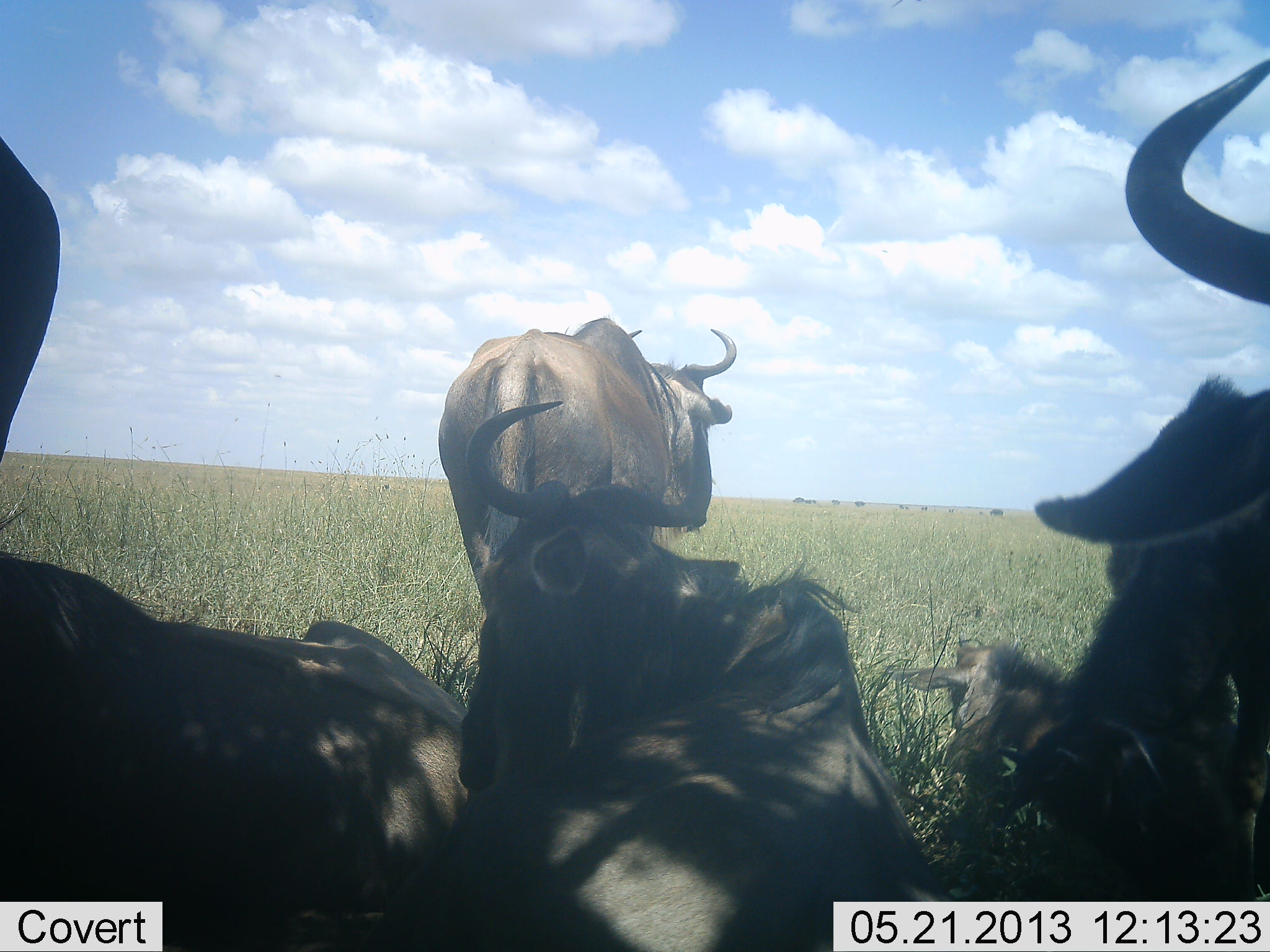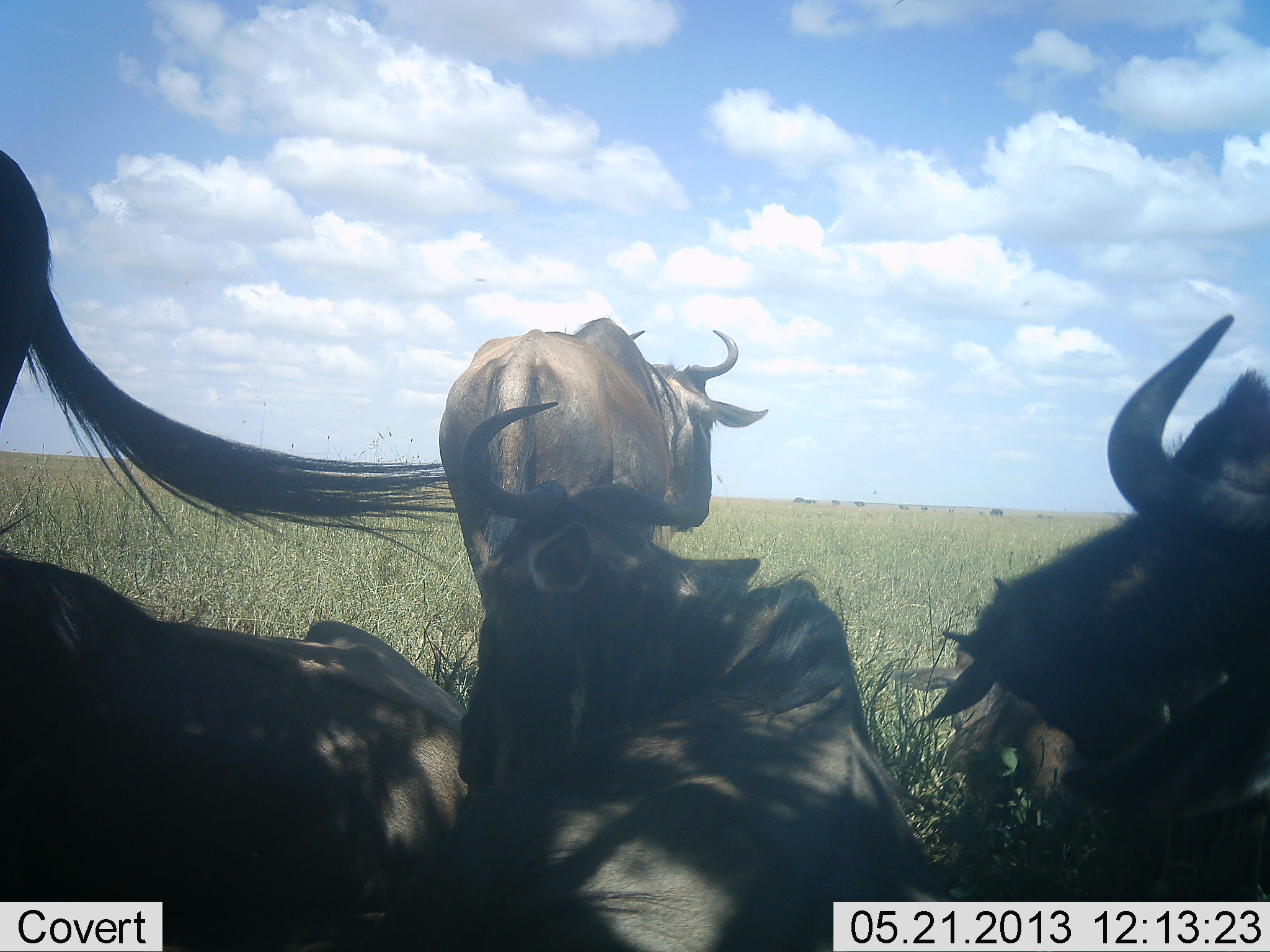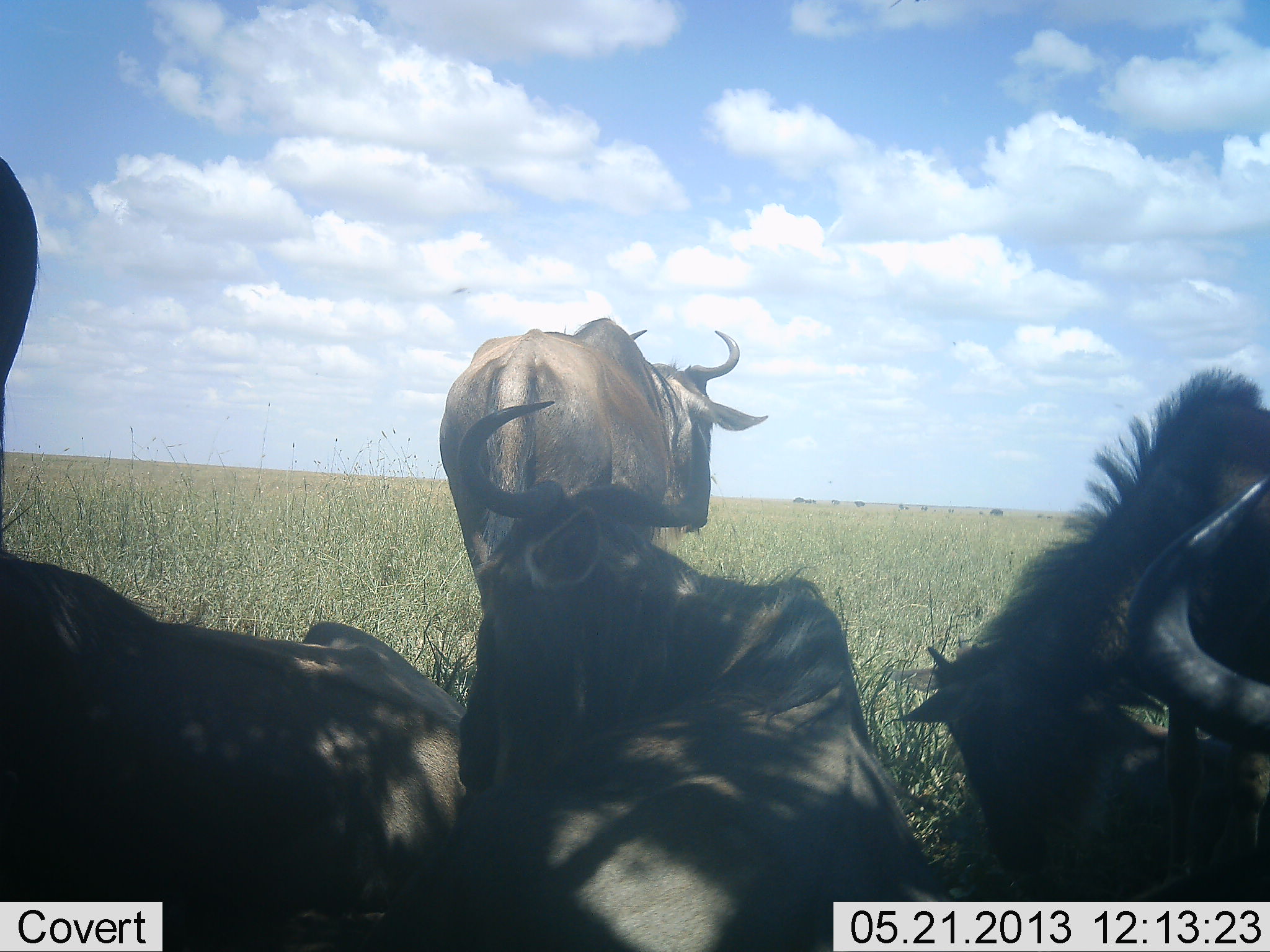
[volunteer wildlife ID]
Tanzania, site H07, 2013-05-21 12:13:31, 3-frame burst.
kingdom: Animalia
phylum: Chordata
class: Mammalia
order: Artiodactyla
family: Bovidae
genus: Connochaetes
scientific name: Connochaetes taurinus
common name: blue wildebeest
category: wildebeest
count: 6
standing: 70%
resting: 100%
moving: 20%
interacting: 20%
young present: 30%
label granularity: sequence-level